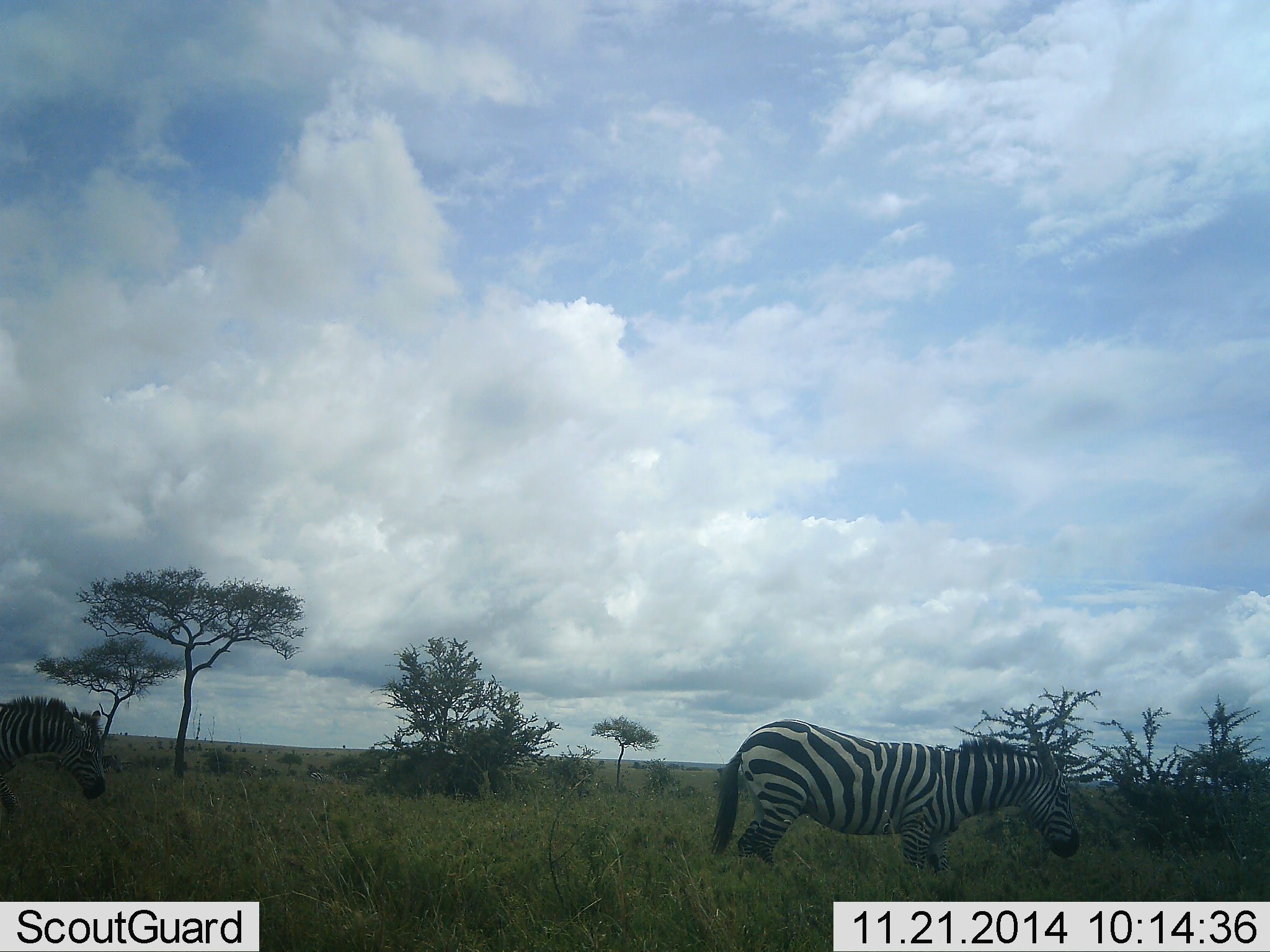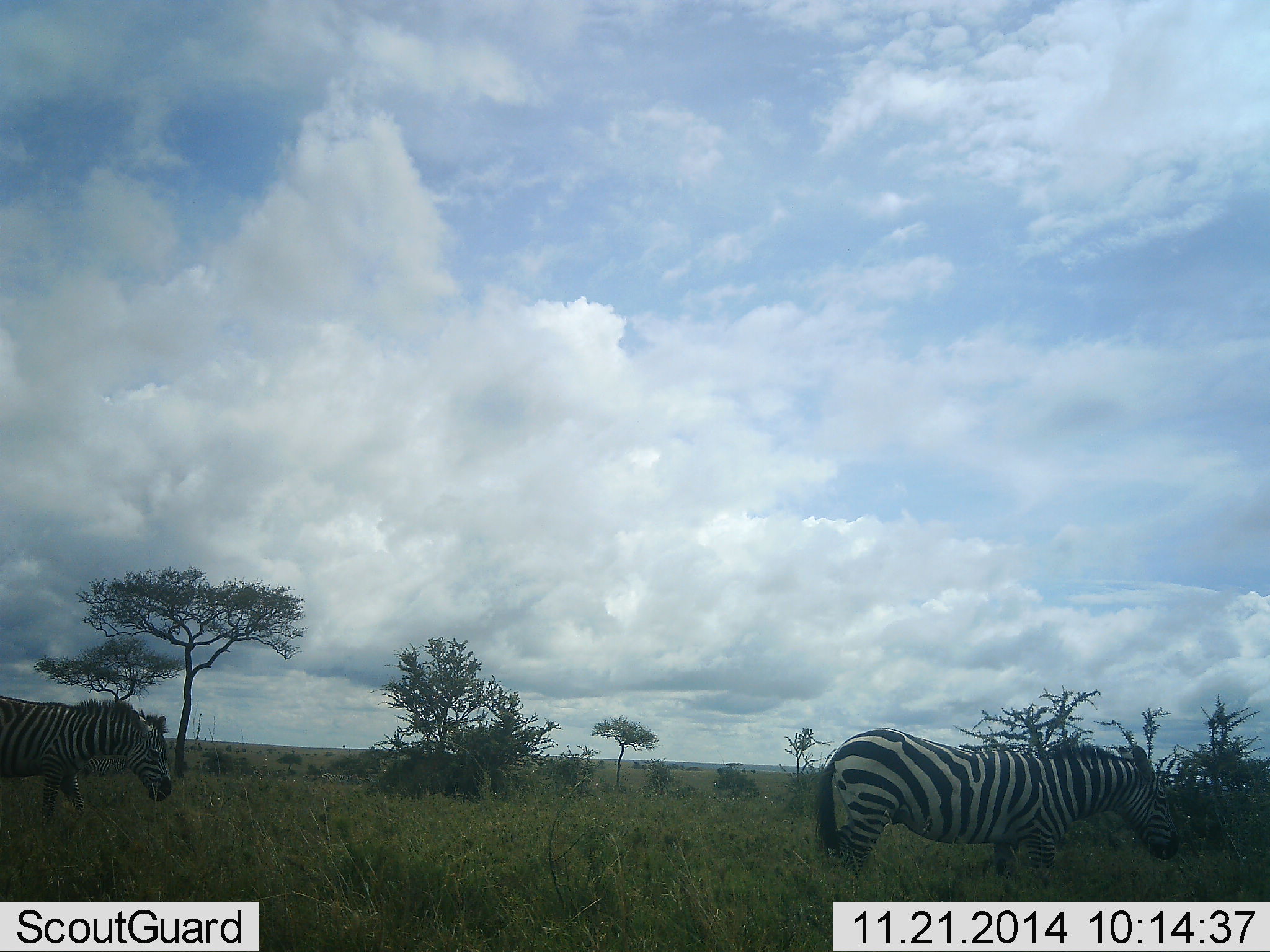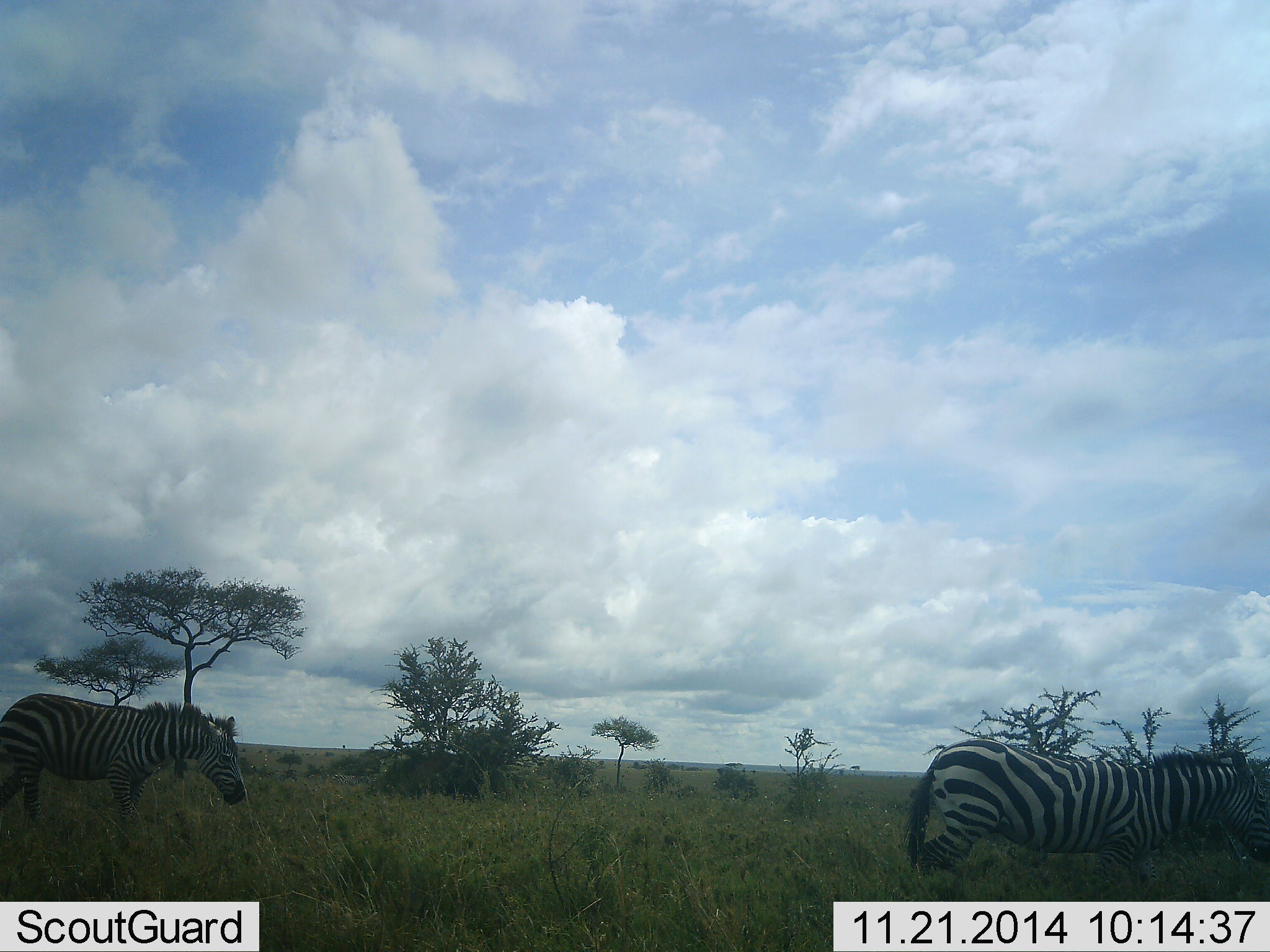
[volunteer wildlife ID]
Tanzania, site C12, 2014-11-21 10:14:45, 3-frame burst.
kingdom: Animalia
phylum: Chordata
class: Mammalia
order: Perissodactyla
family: Equidae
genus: Equus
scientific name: Equus quagga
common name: plains zebra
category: zebra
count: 2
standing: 0%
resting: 0%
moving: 90%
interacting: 0%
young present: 0%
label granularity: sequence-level